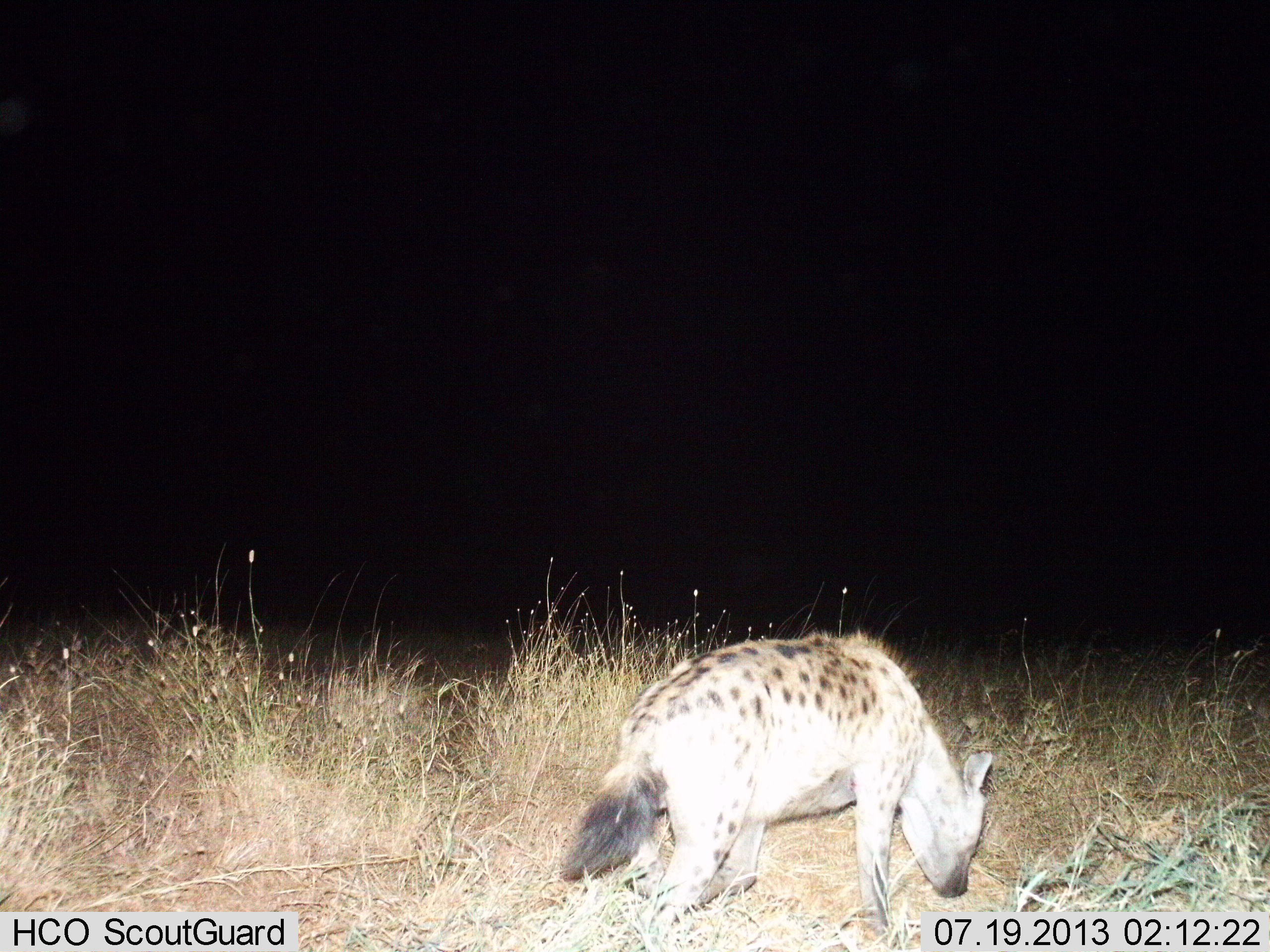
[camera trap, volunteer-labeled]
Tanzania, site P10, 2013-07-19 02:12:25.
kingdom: Animalia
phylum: Chordata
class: Mammalia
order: Carnivora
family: Hyaenidae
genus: Crocuta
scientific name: Crocuta crocuta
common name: spotted hyena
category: hyenaspotted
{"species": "hyenaspotted (spotted hyena) (Crocuta crocuta)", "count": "1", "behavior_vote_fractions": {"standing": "41%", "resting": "0%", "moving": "52%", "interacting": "0%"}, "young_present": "0%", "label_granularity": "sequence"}